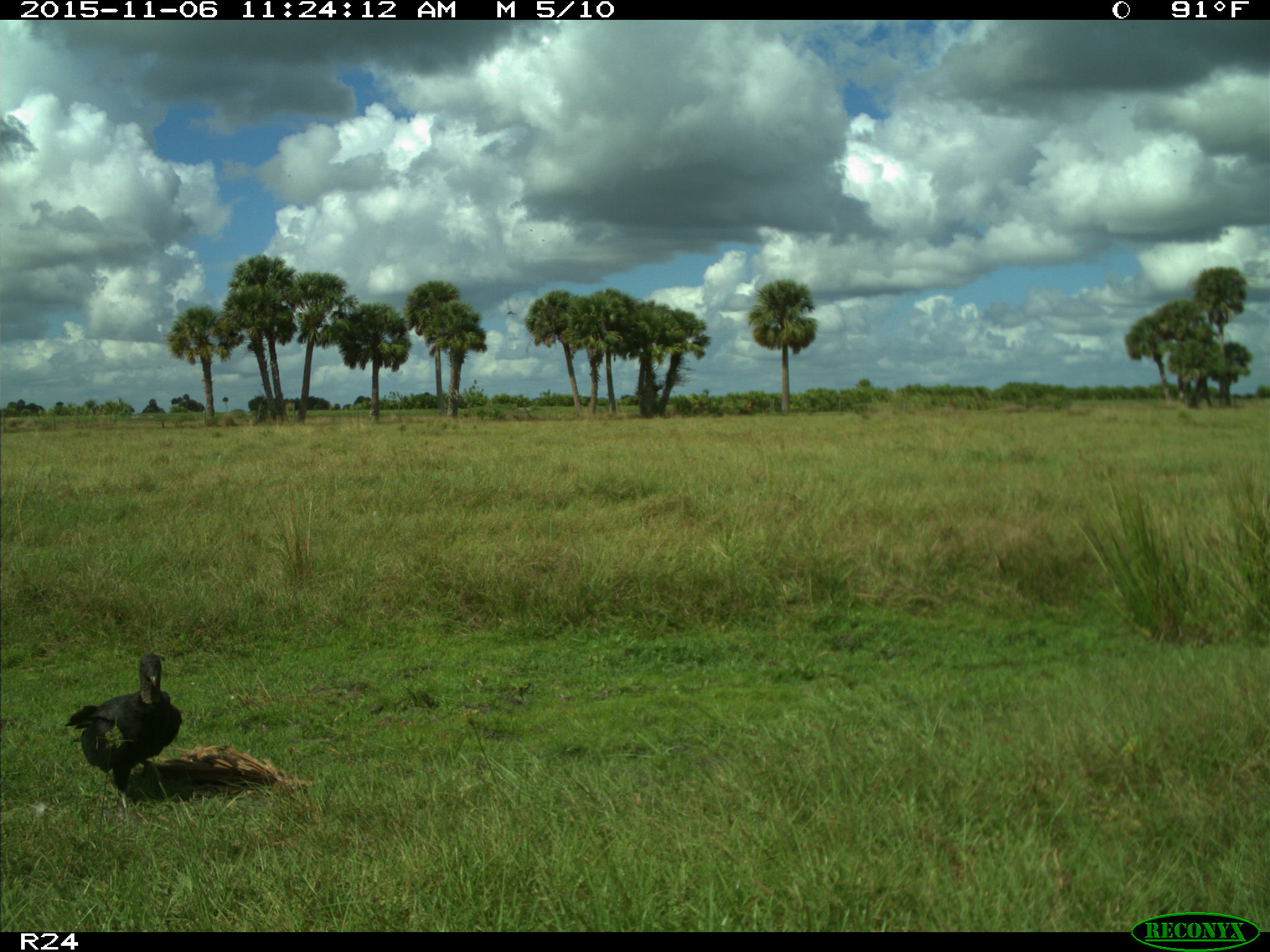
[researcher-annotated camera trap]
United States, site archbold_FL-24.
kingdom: Animalia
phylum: Chordata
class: Aves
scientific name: Aves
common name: birds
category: unidentified bird